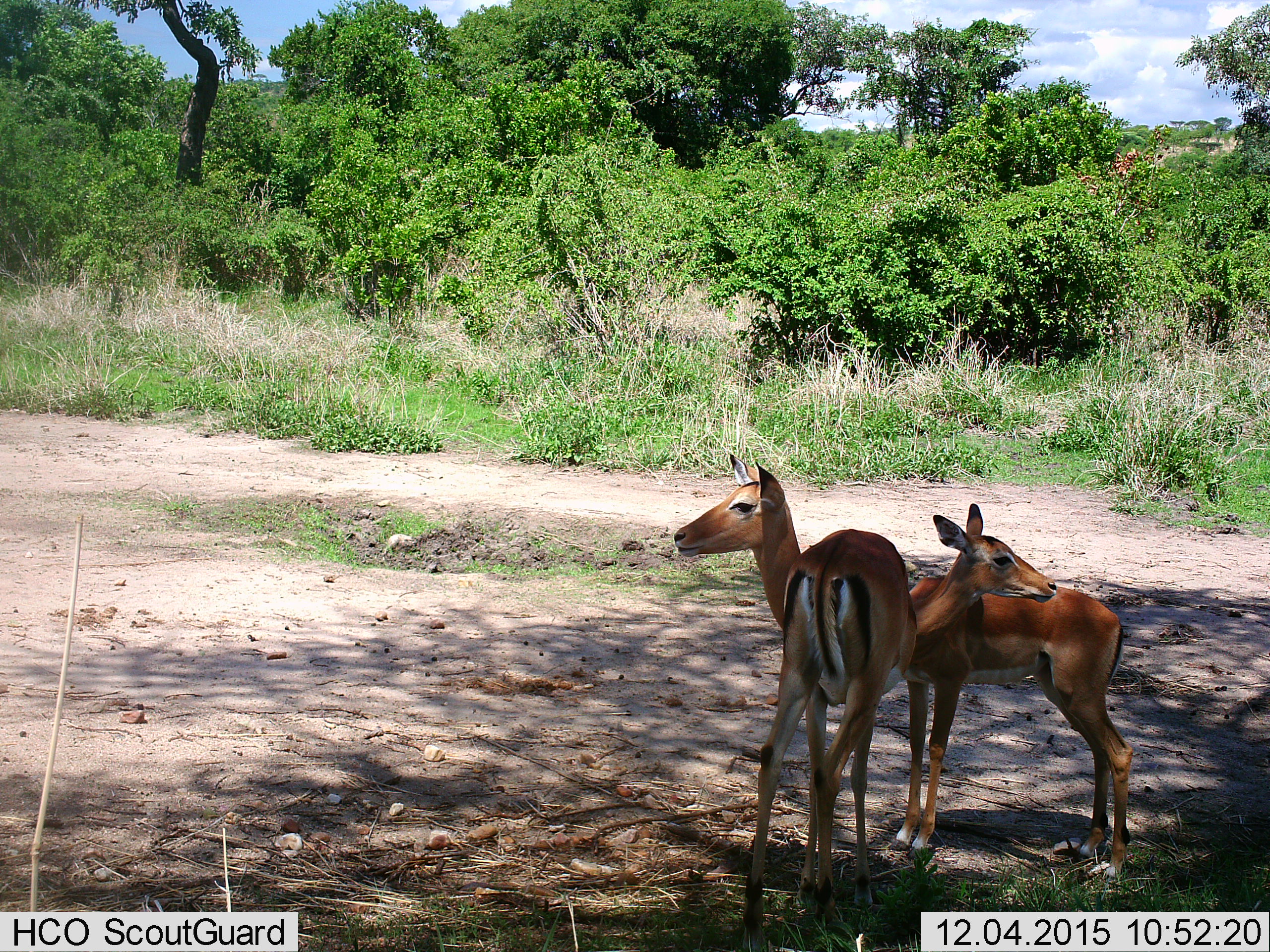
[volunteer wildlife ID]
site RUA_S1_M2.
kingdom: Animalia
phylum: Chordata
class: Mammalia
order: Artiodactyla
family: Bovidae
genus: Aepyceros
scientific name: Aepyceros melampus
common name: impala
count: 2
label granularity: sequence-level